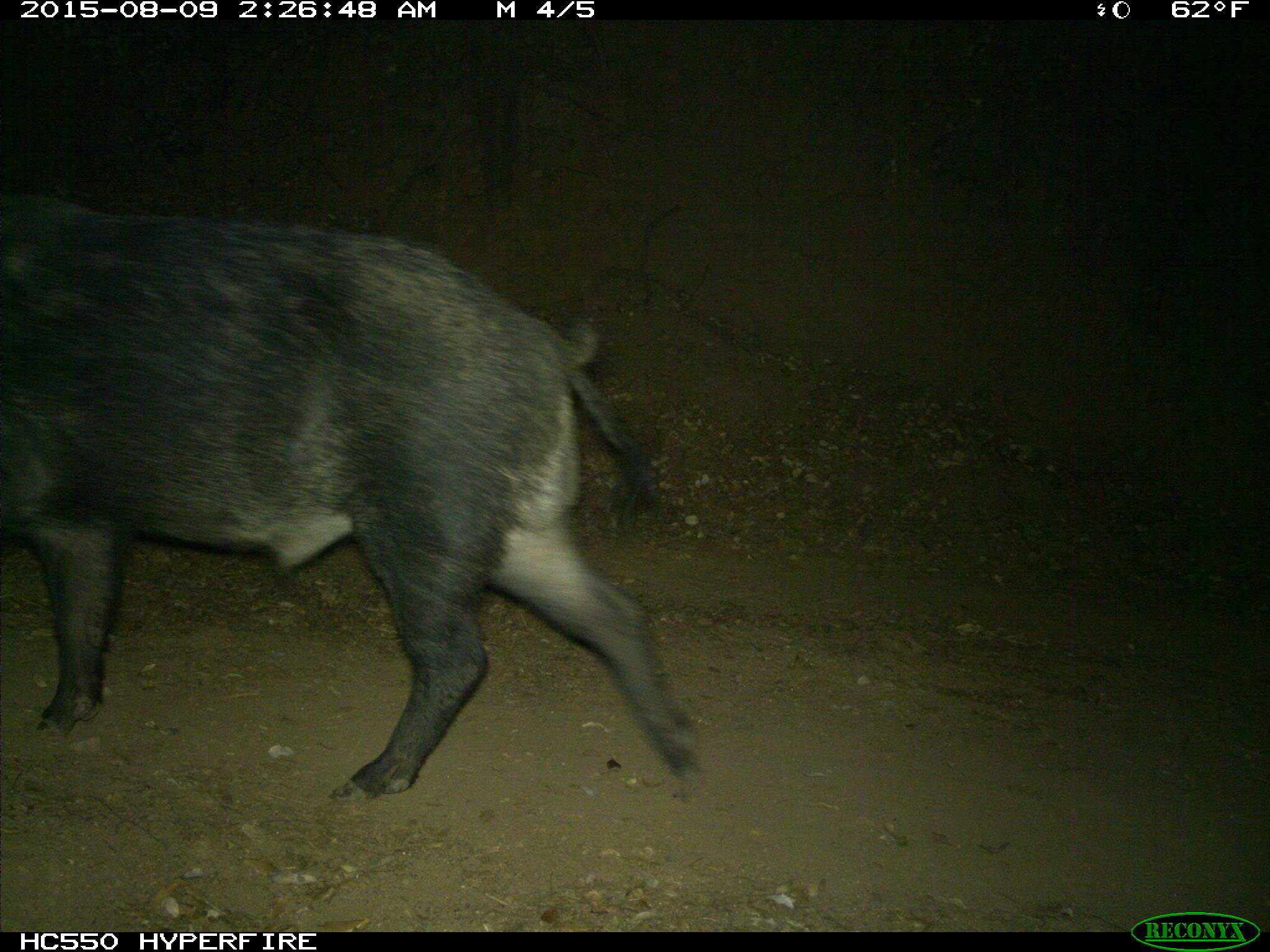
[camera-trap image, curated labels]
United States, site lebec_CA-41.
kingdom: Animalia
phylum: Chordata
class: Mammalia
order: Artiodactyla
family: Suidae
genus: Sus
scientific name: Sus scrofa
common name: wild boar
Sus scrofa (wild boar).